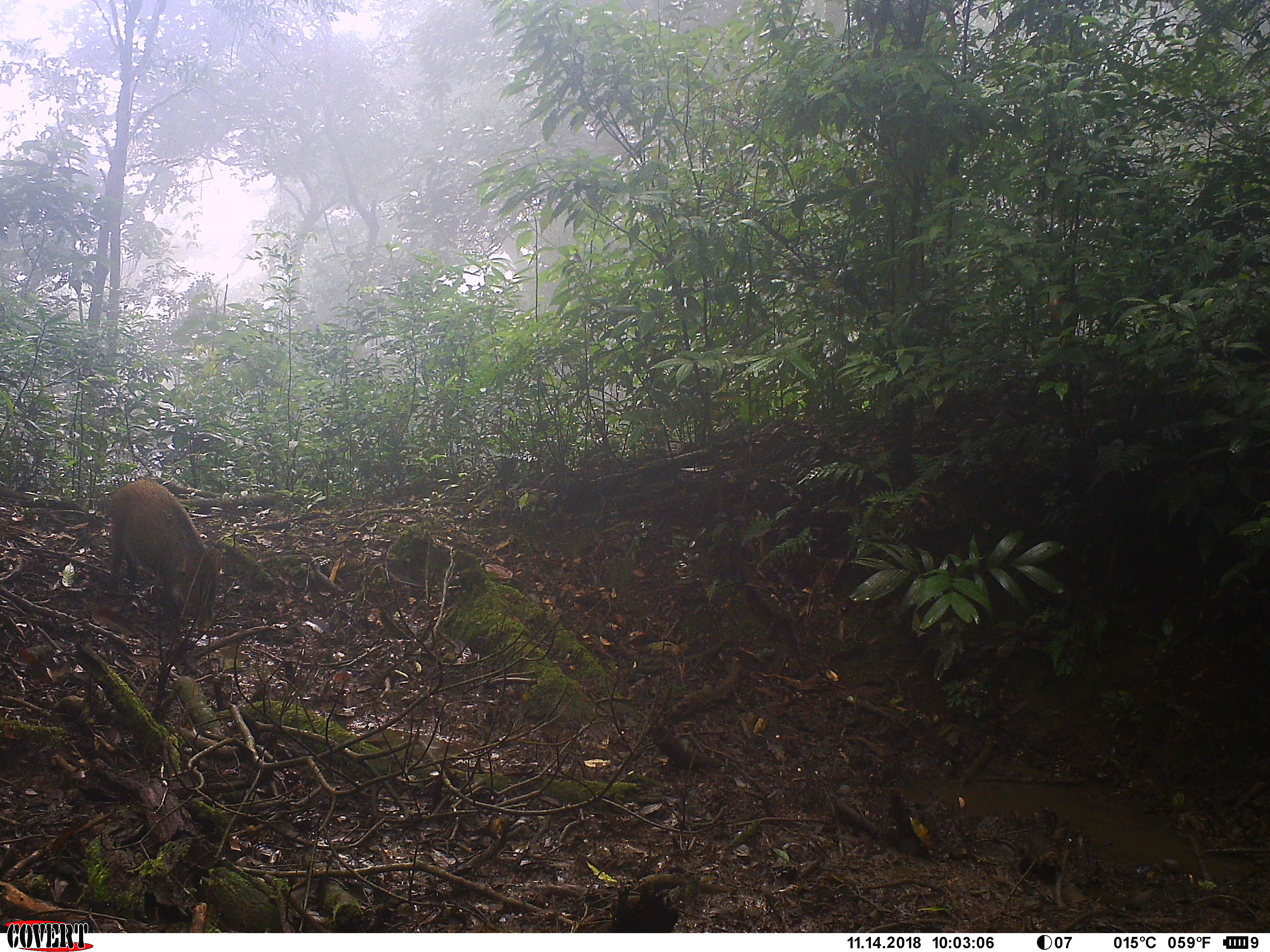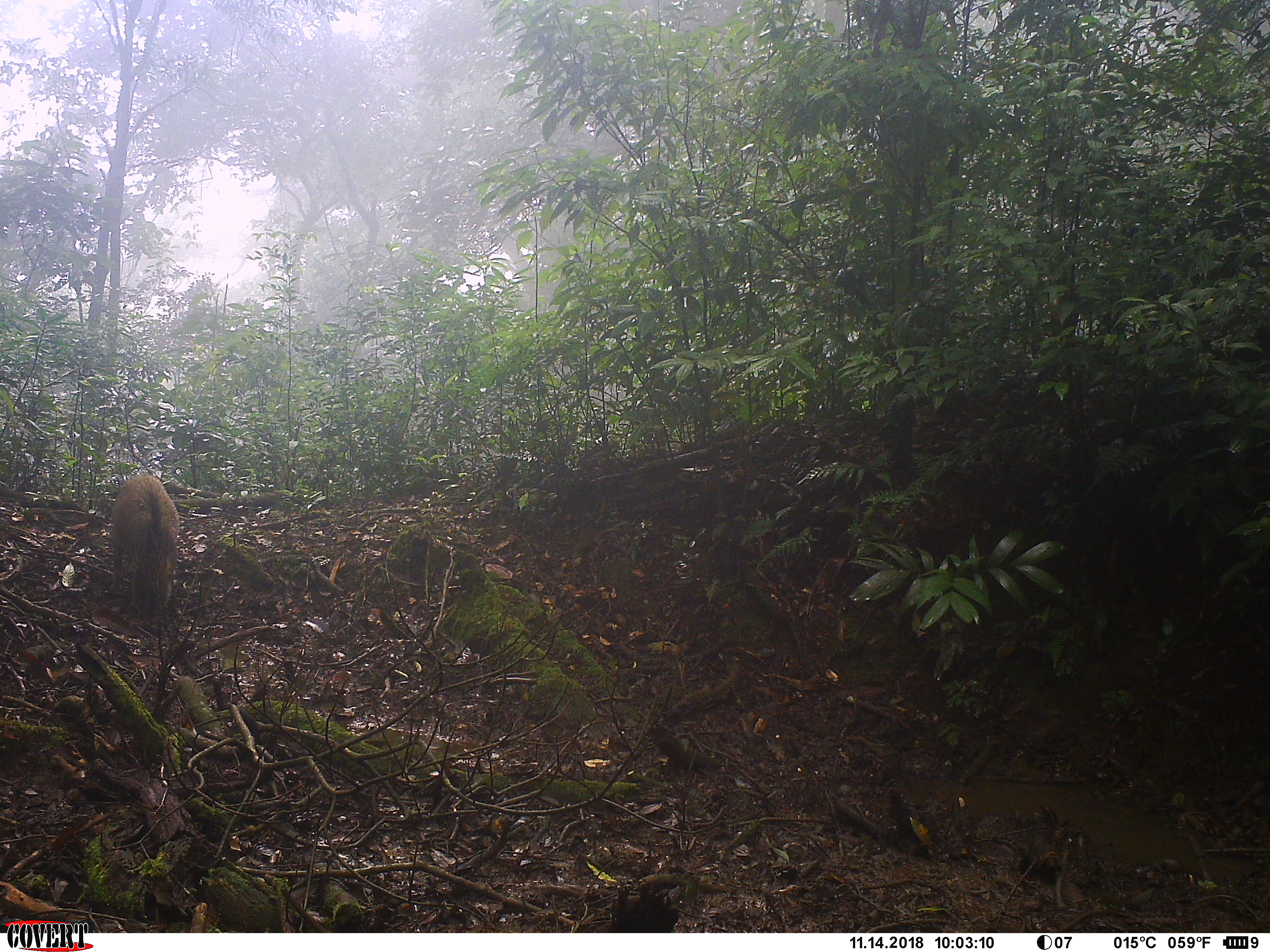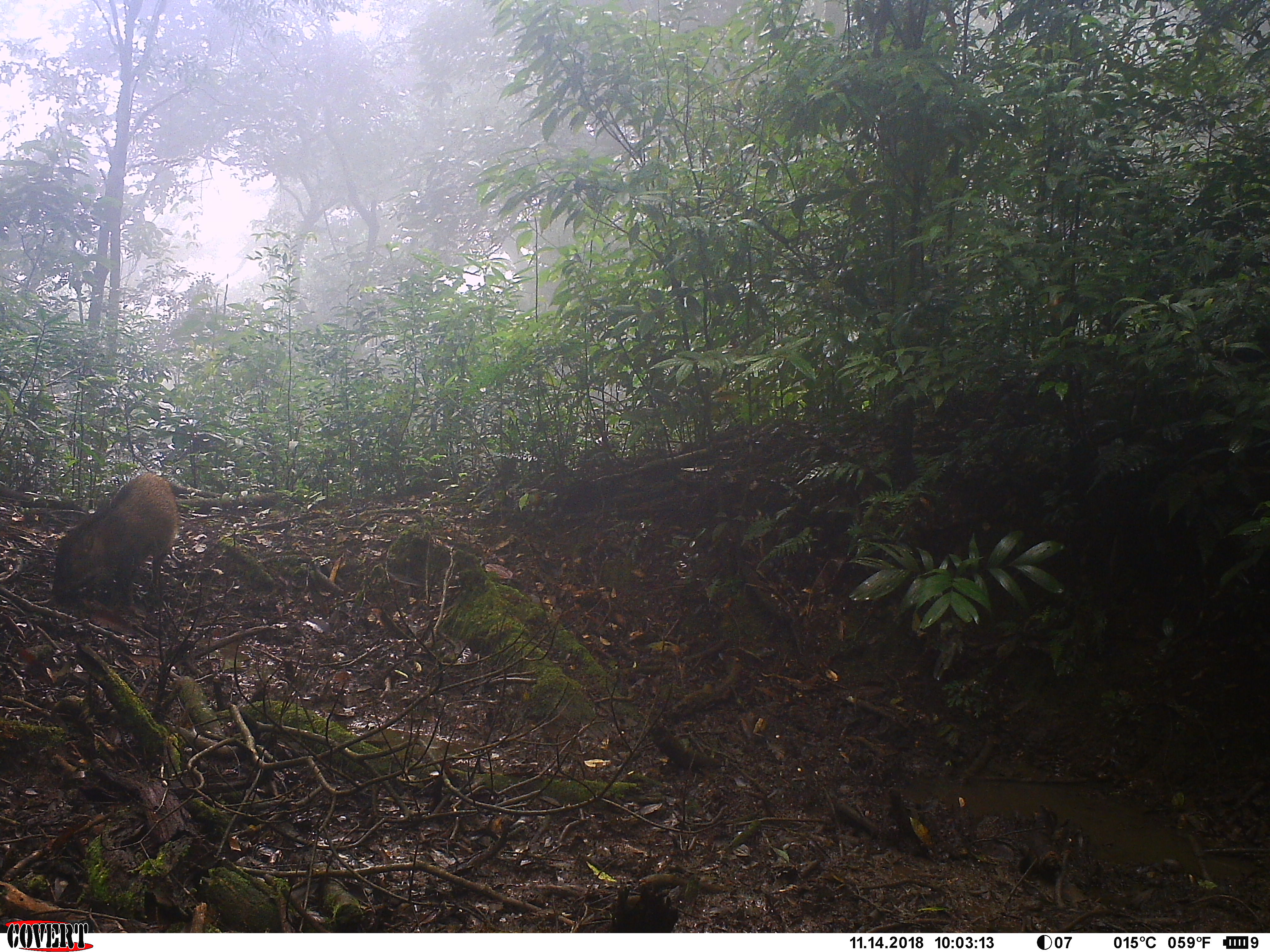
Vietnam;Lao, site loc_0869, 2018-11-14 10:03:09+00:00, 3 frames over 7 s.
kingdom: Animalia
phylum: Chordata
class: Mammalia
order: Artiodactyla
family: Suidae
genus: Sus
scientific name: Sus scrofa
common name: eurasian wild pig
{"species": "eurasian wild pig (Sus scrofa)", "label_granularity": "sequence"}